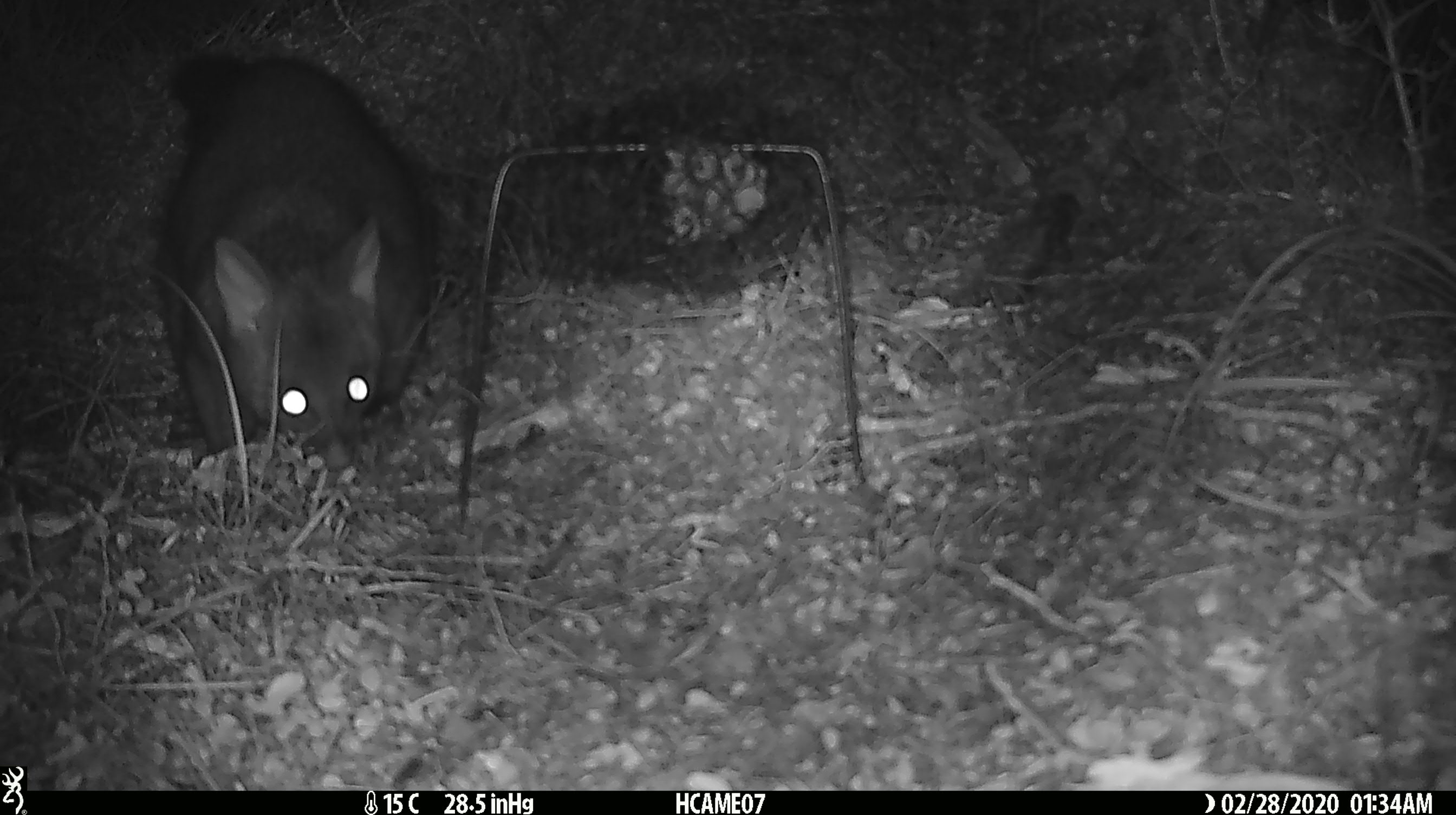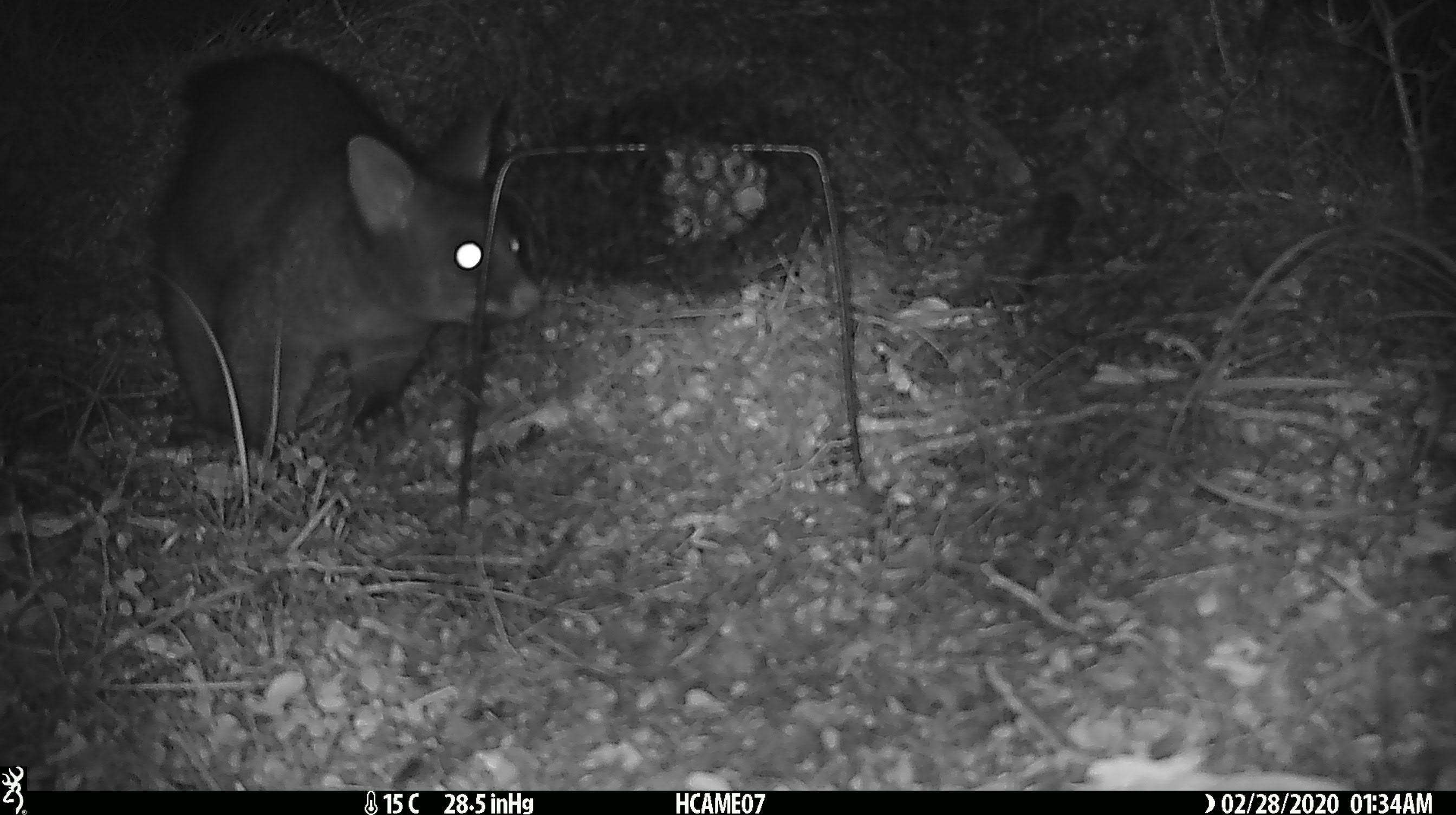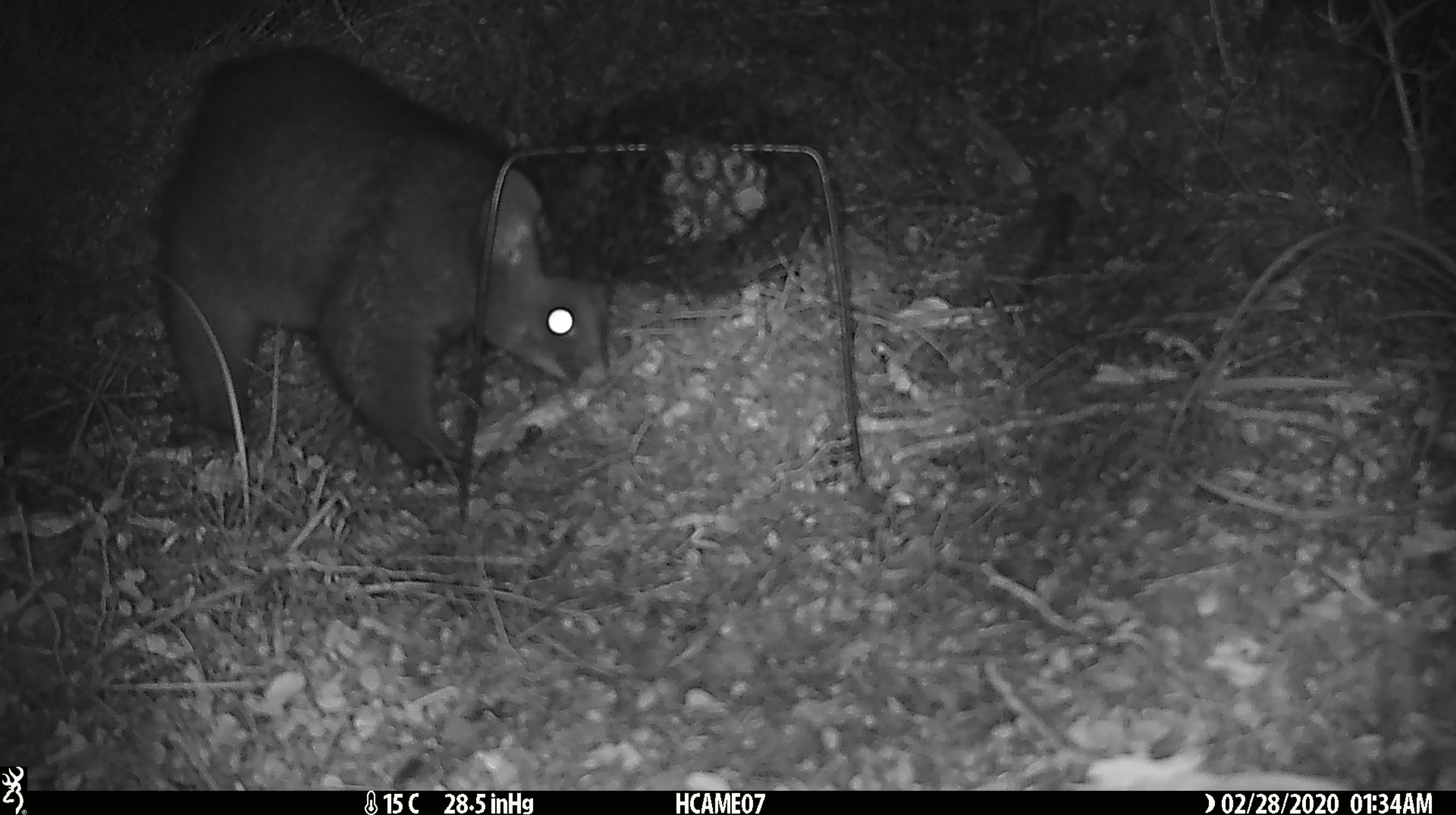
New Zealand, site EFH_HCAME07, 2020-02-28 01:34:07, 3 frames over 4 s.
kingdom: Animalia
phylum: Chordata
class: Mammalia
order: Diprotodontia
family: Phalangeridae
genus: Trichosurus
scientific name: Trichosurus vulpecula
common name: common brushtail possum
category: possum